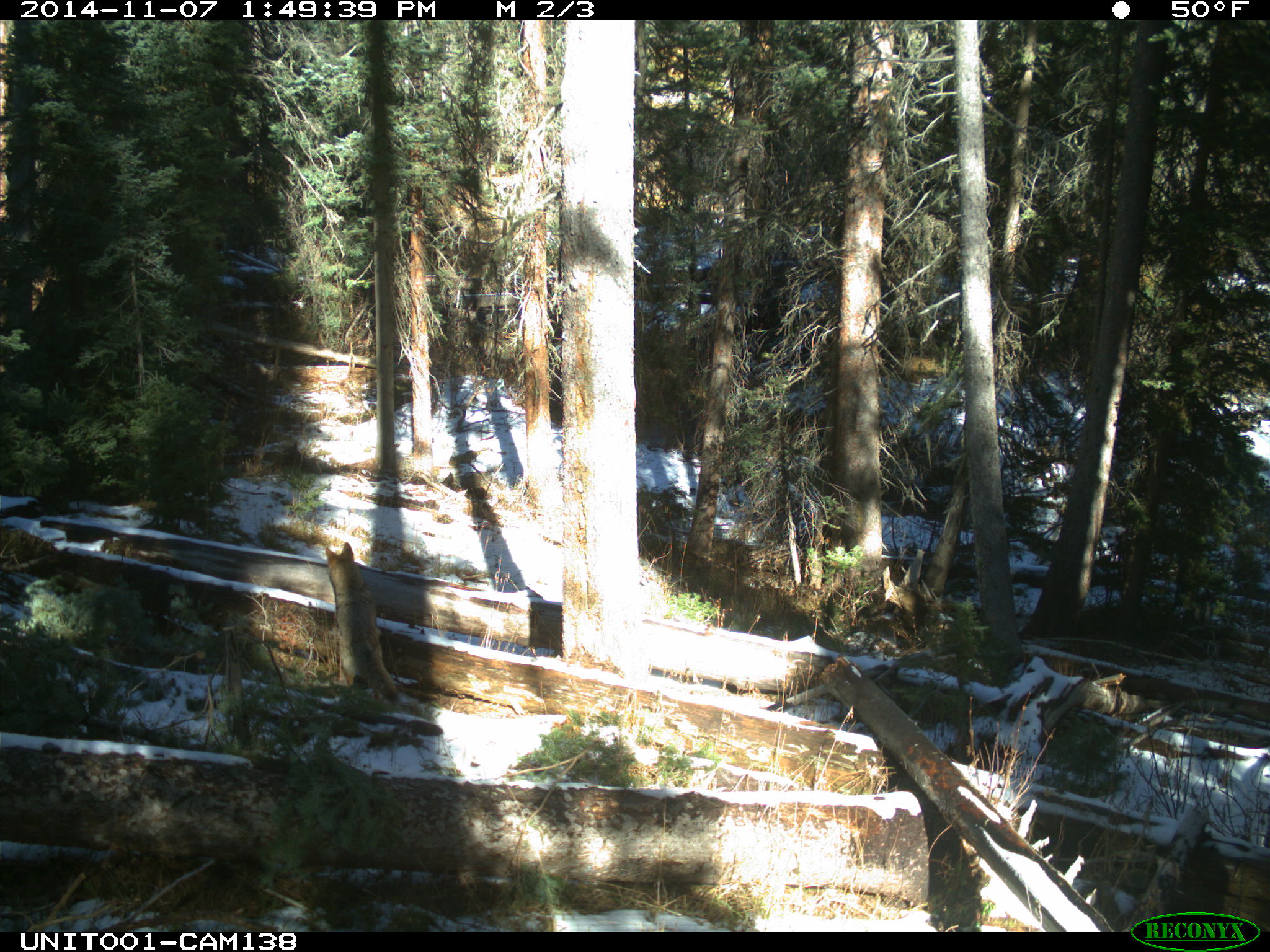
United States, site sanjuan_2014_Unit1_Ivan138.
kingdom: Animalia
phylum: Chordata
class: Mammalia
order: Carnivora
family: Canidae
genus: Canis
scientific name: Canis latrans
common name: coyote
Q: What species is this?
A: Canis latrans (coyote).